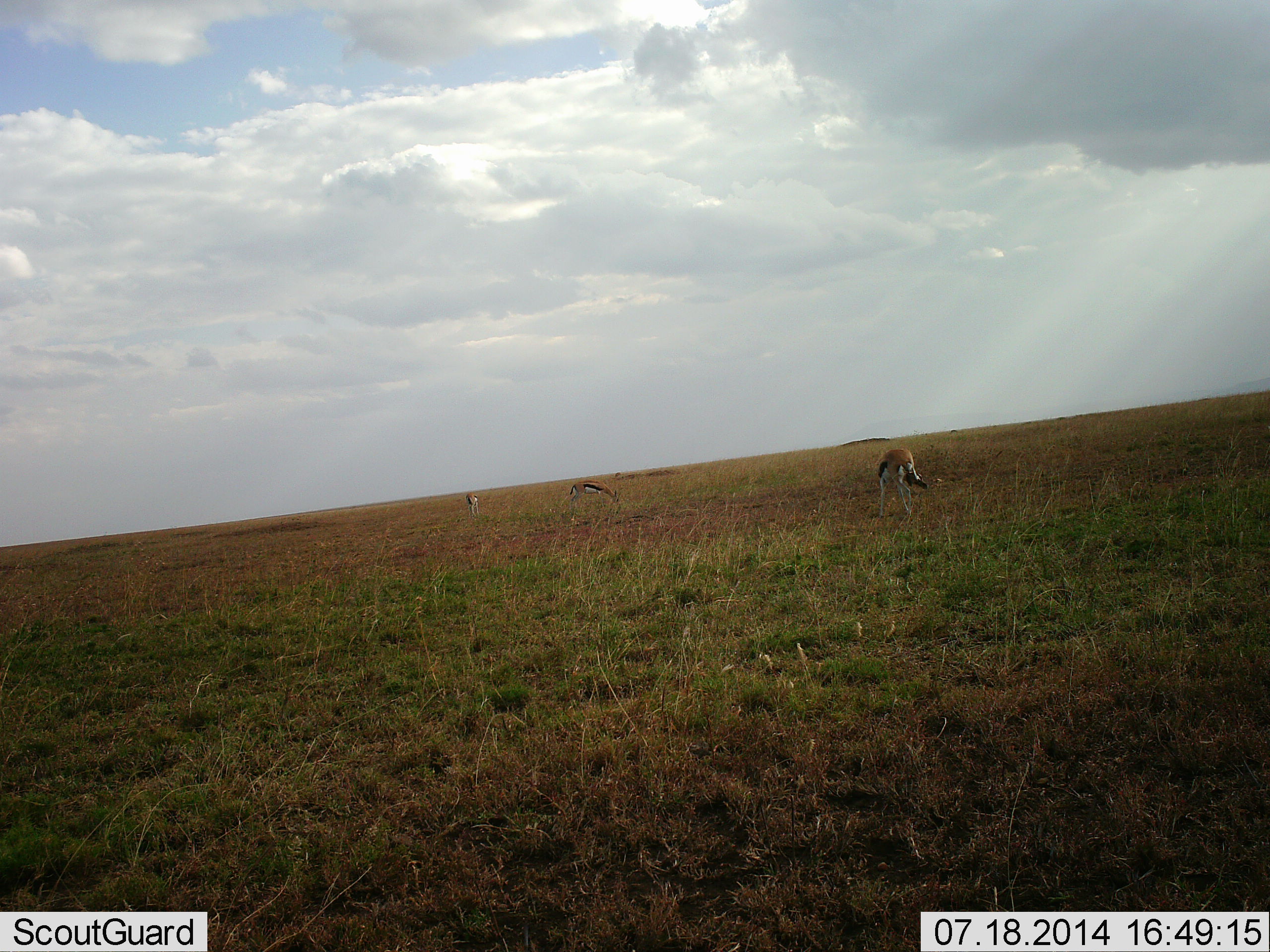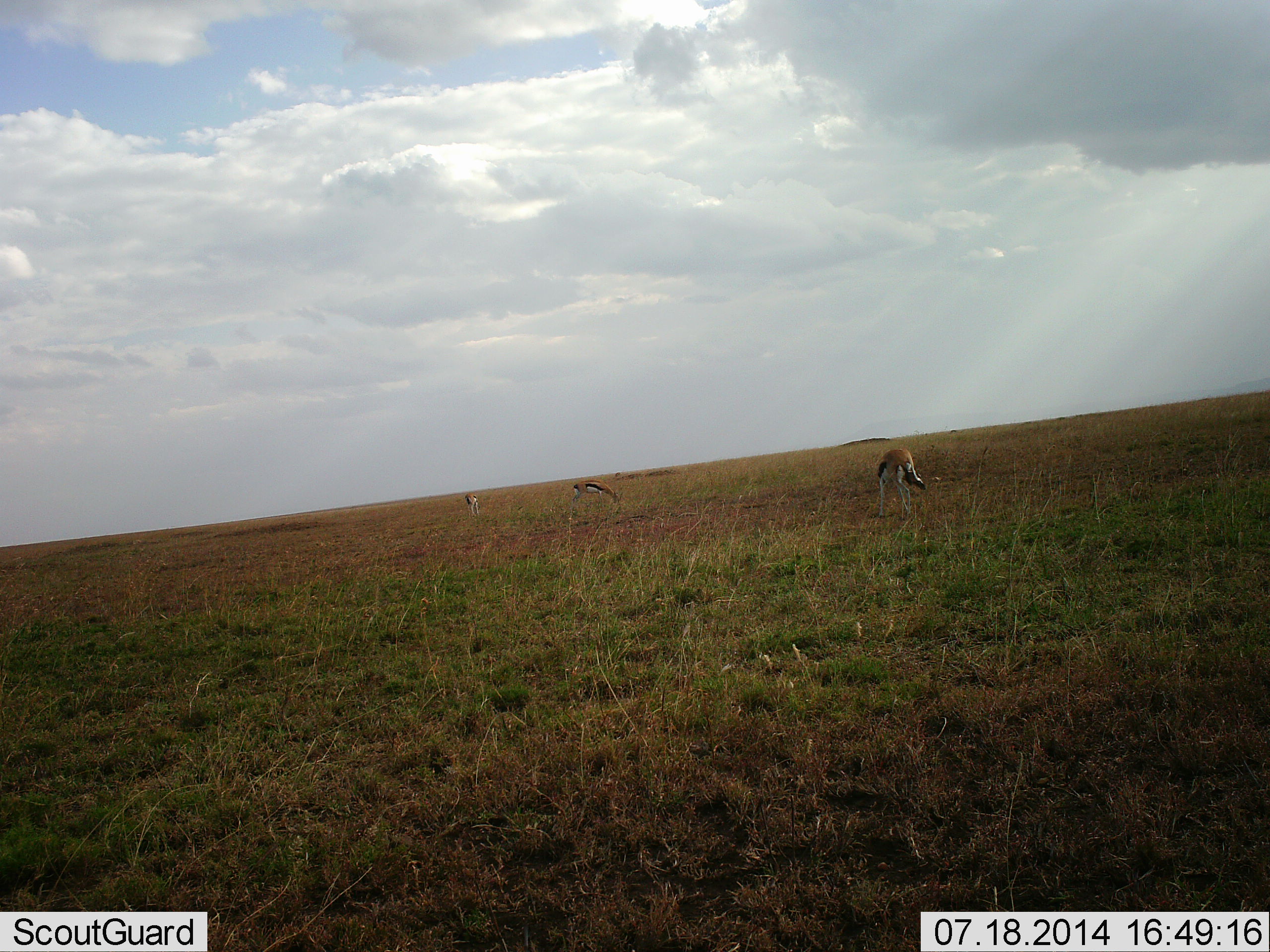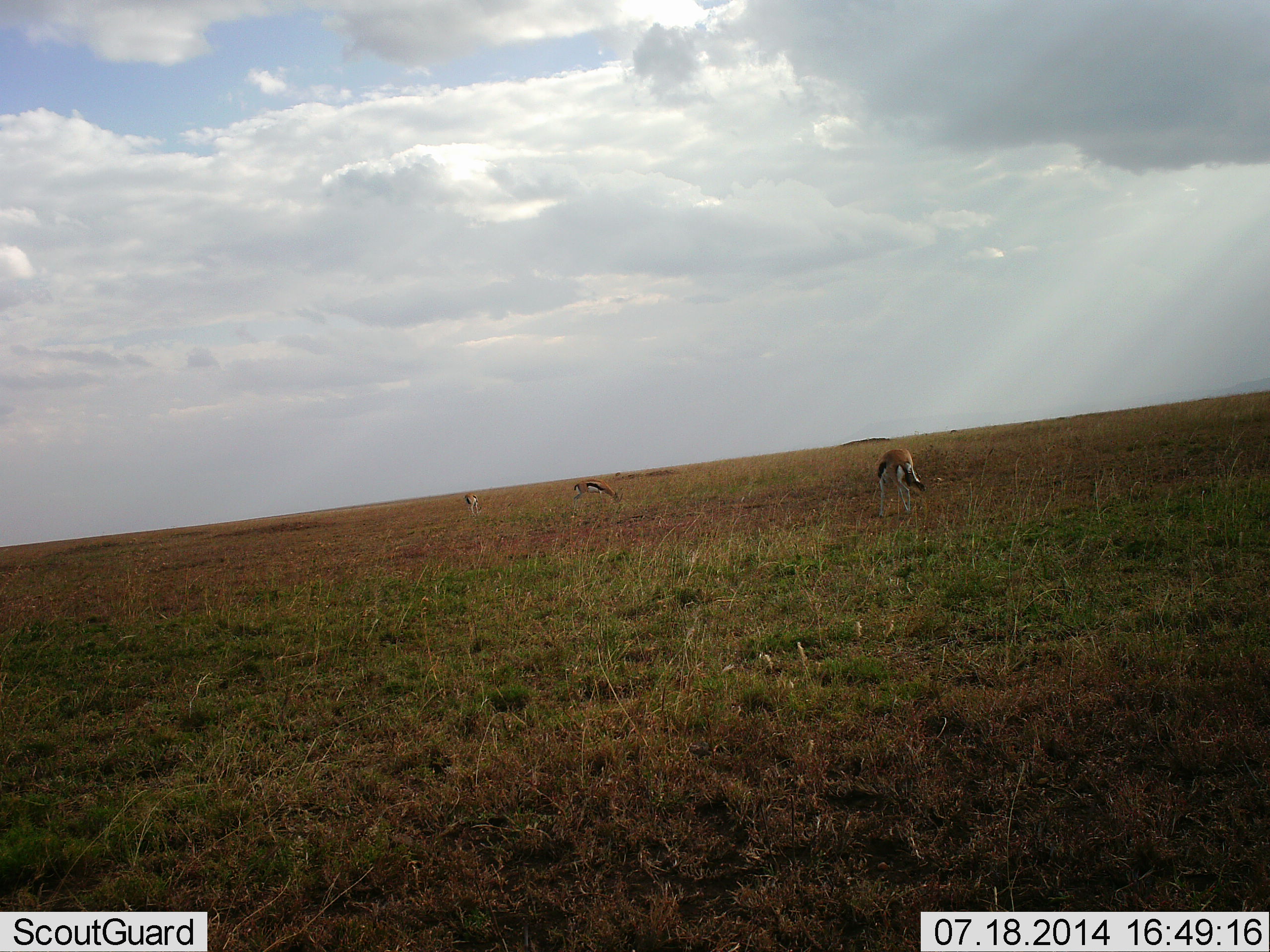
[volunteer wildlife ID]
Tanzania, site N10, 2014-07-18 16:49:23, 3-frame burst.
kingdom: Animalia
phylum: Chordata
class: Mammalia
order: Artiodactyla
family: Bovidae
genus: Eudorcas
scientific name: Eudorcas thomsonii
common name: thomson's gazelle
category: gazellethomsons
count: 3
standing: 30%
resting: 0%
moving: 10%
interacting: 0%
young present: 0%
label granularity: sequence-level